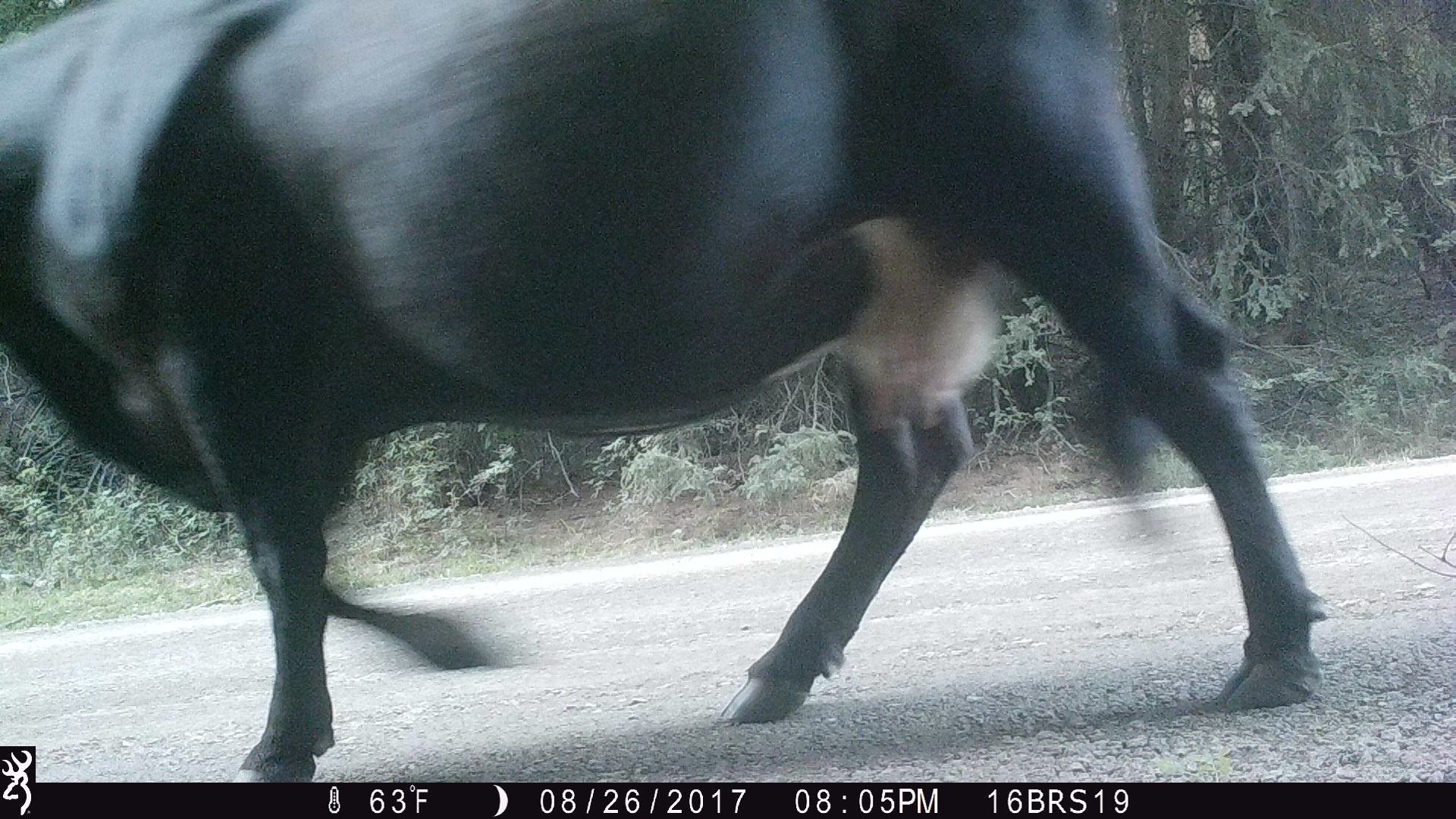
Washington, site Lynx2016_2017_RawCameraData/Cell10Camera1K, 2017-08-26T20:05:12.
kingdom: Animalia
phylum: Chordata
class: Mammalia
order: Artiodactyla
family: Bovidae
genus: Bos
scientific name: Bos taurus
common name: domestic cattle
Domestic cattle (Bos taurus). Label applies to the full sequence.